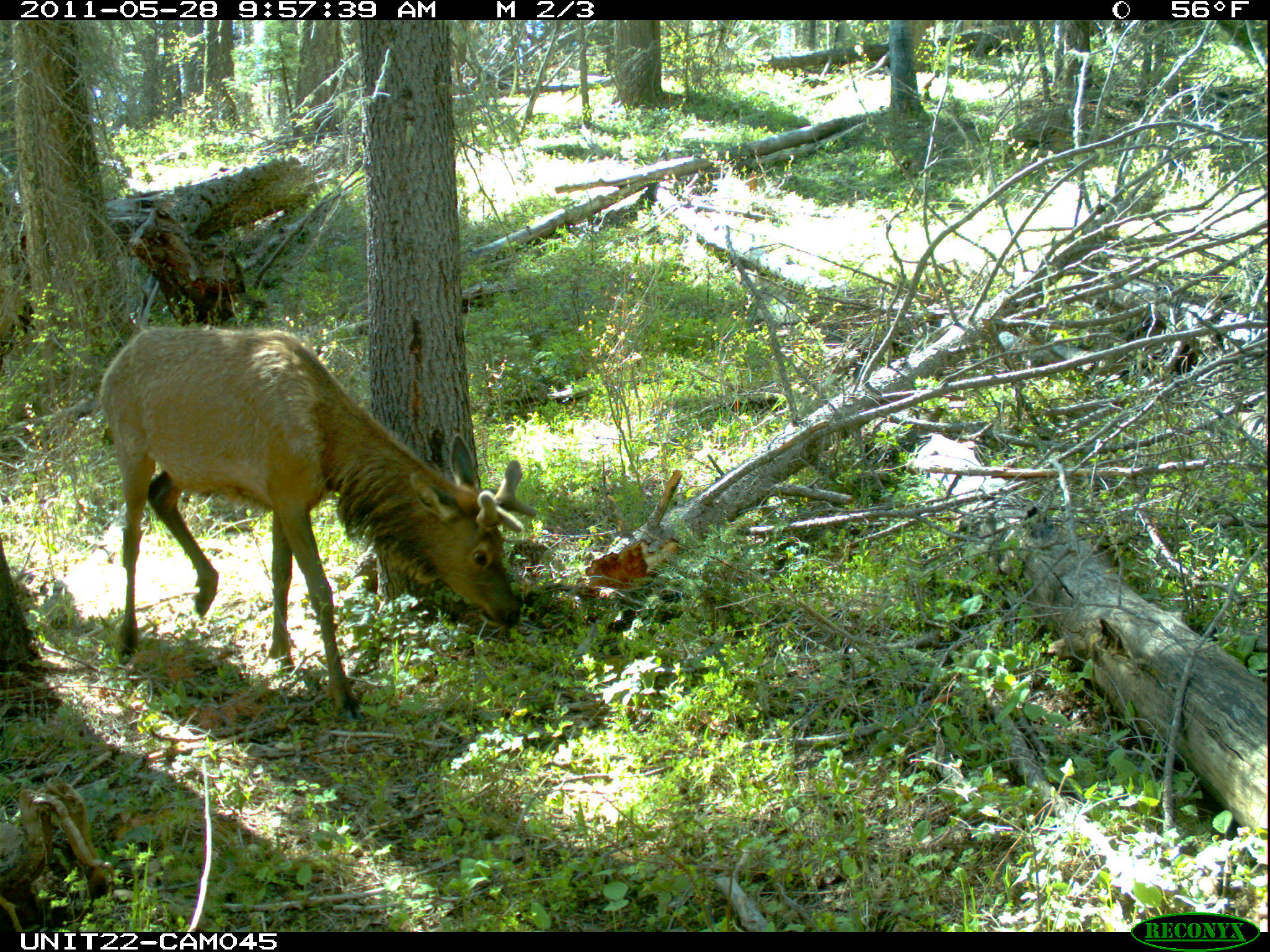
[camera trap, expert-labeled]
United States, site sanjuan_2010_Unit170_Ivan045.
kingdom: Animalia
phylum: Chordata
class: Mammalia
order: Artiodactyla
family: Cervidae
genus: Cervus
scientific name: Cervus elaphus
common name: red deer